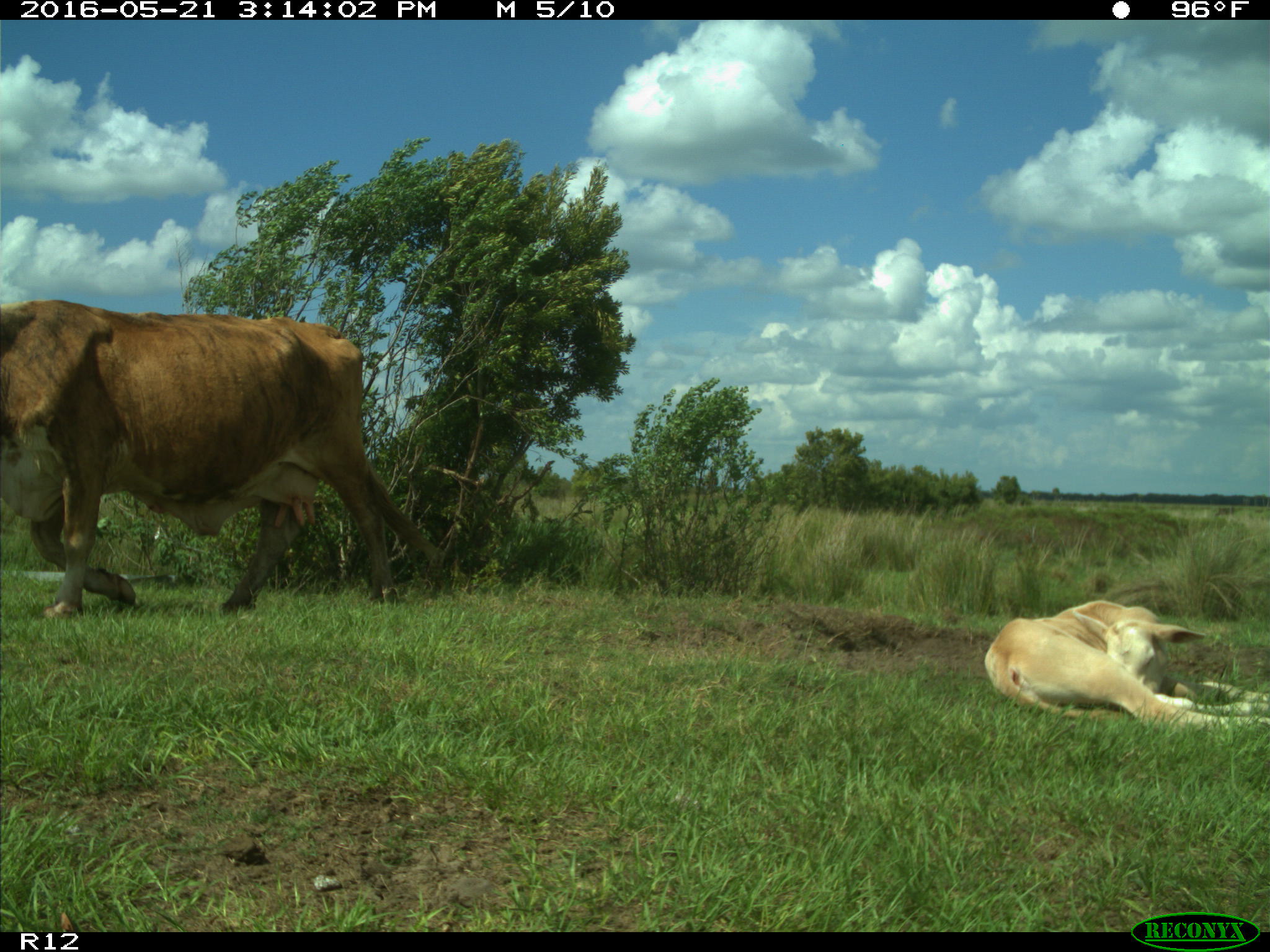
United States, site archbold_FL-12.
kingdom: Animalia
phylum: Chordata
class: Mammalia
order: Artiodactyla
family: Bovidae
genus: Bos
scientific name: Bos taurus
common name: domestic cow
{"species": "Bos taurus (domestic cow)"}